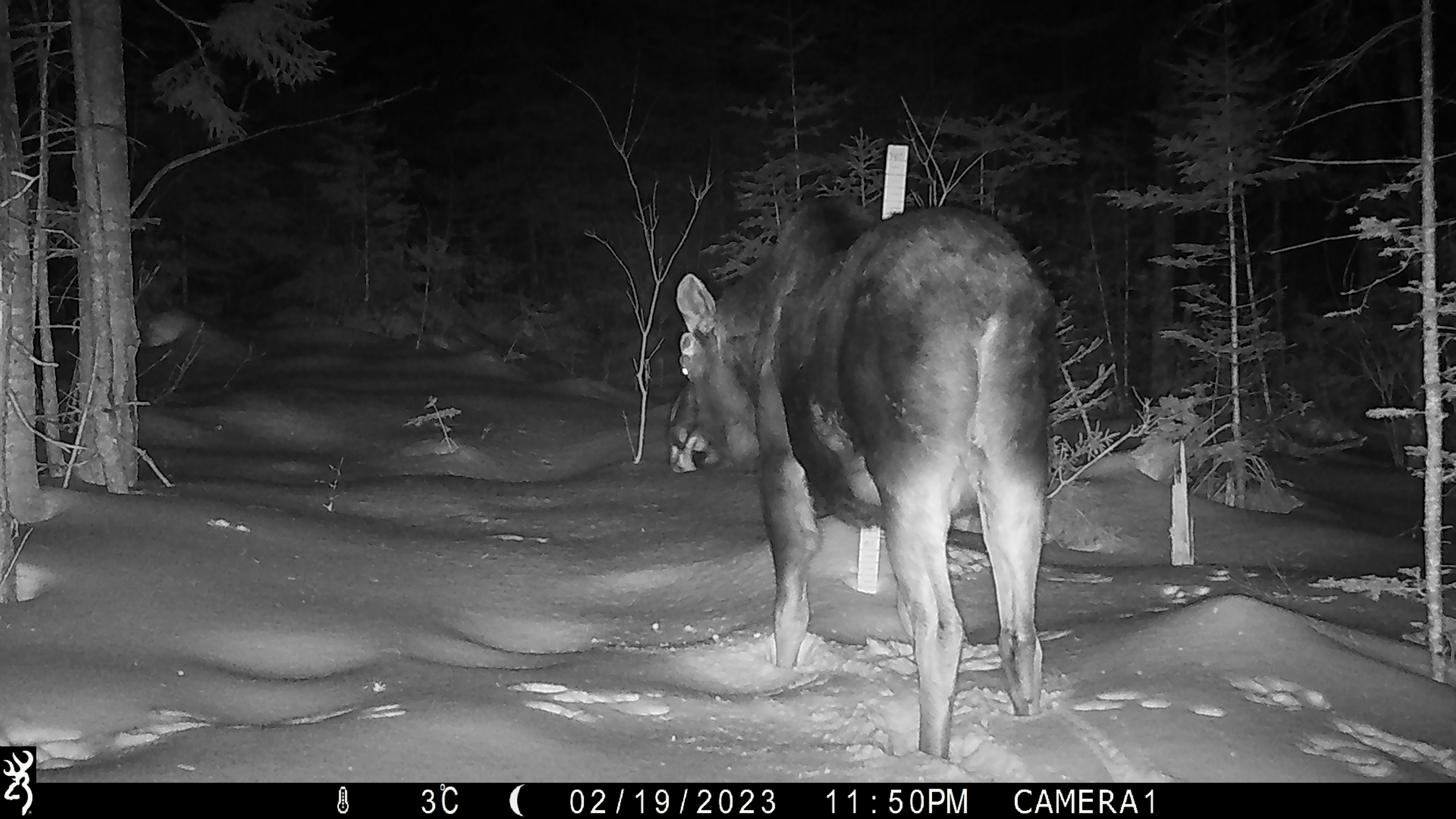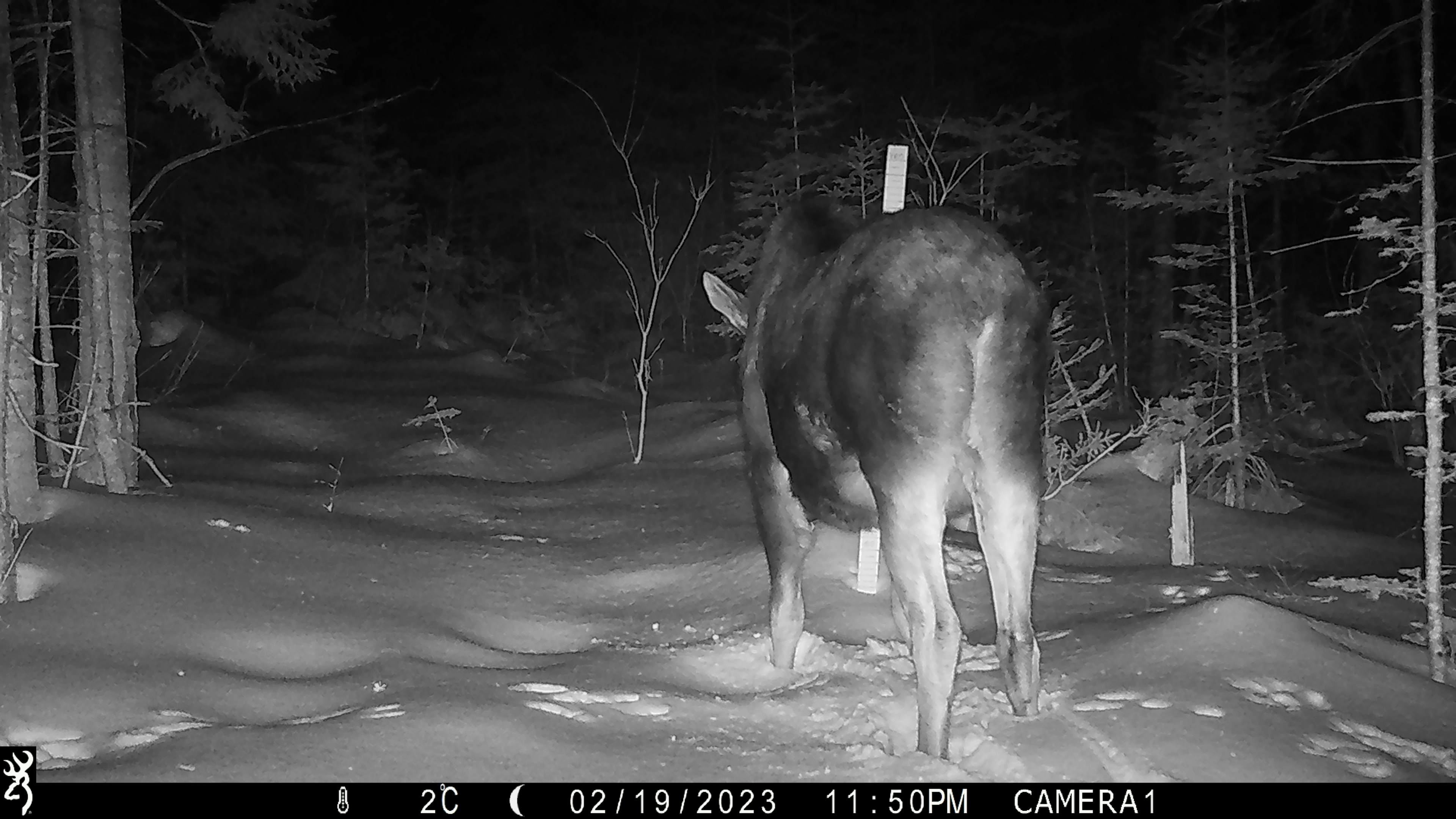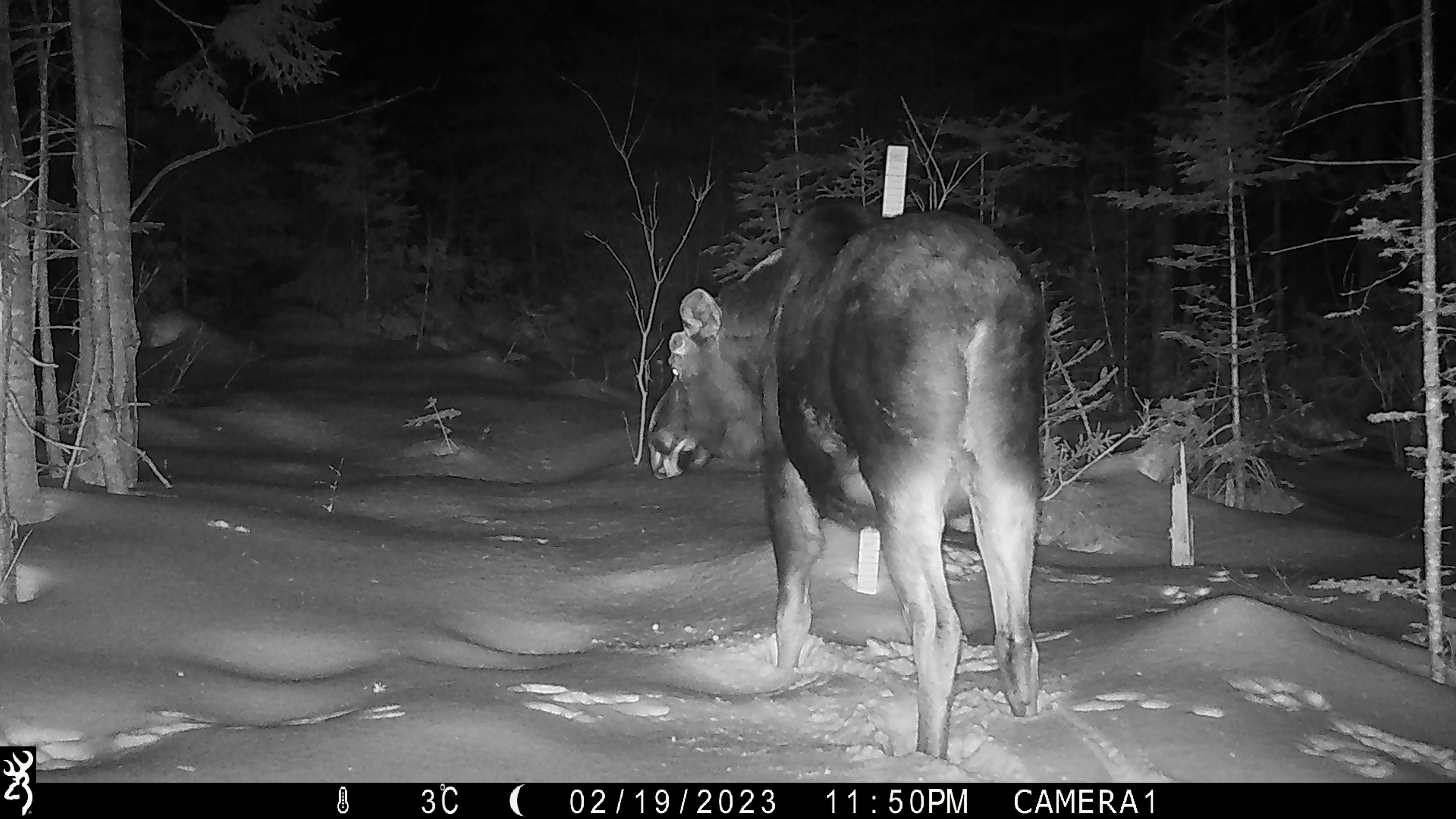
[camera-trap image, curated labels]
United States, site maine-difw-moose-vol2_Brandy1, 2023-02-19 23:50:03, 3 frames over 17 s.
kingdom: Animalia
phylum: Chordata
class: Mammalia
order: Artiodactyla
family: Cervidae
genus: Alces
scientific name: Alces alces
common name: moose